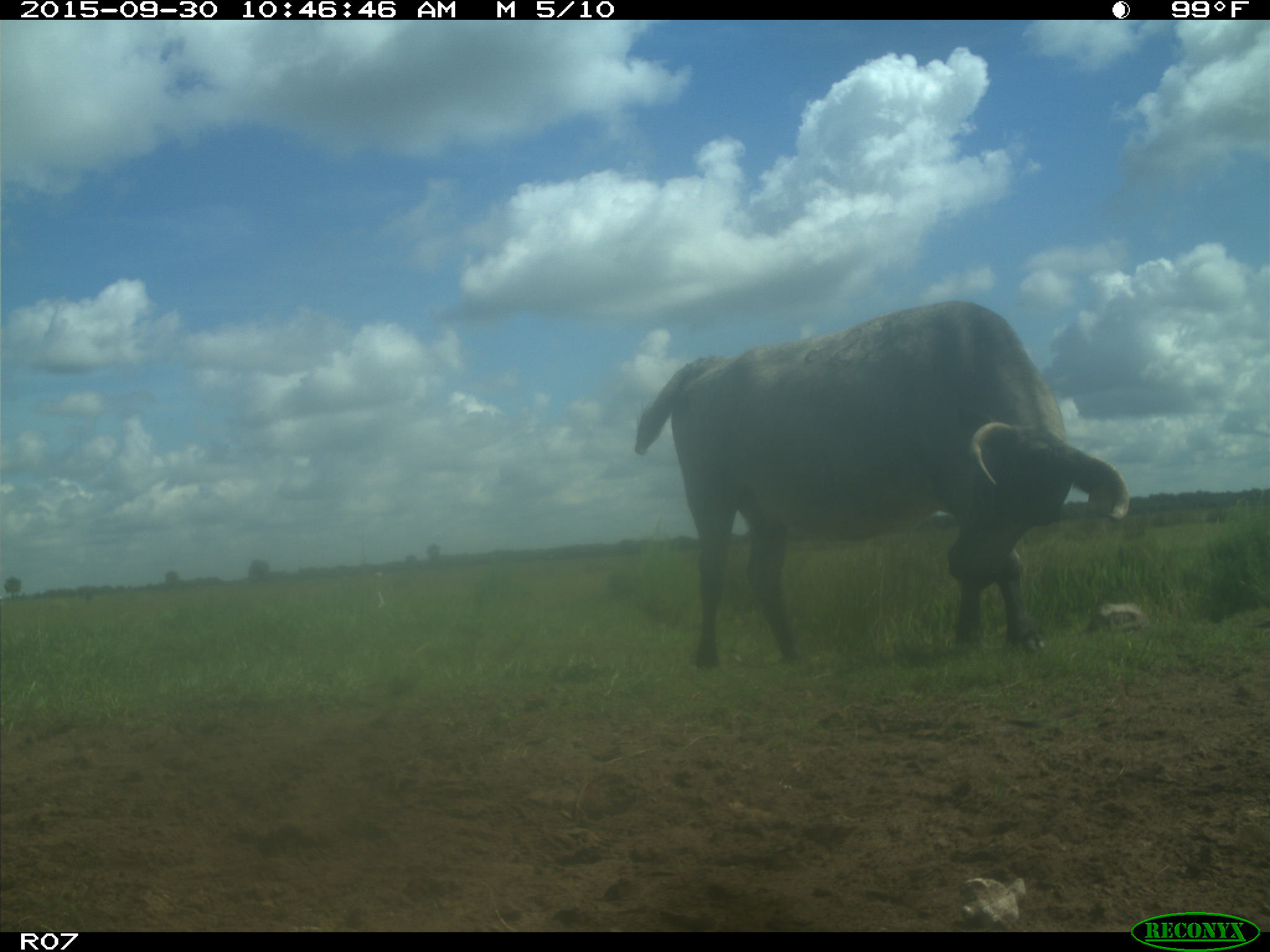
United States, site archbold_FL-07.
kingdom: Animalia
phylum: Chordata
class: Mammalia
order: Artiodactyla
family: Bovidae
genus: Bos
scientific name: Bos taurus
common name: domestic cow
Bos taurus (domestic cow).